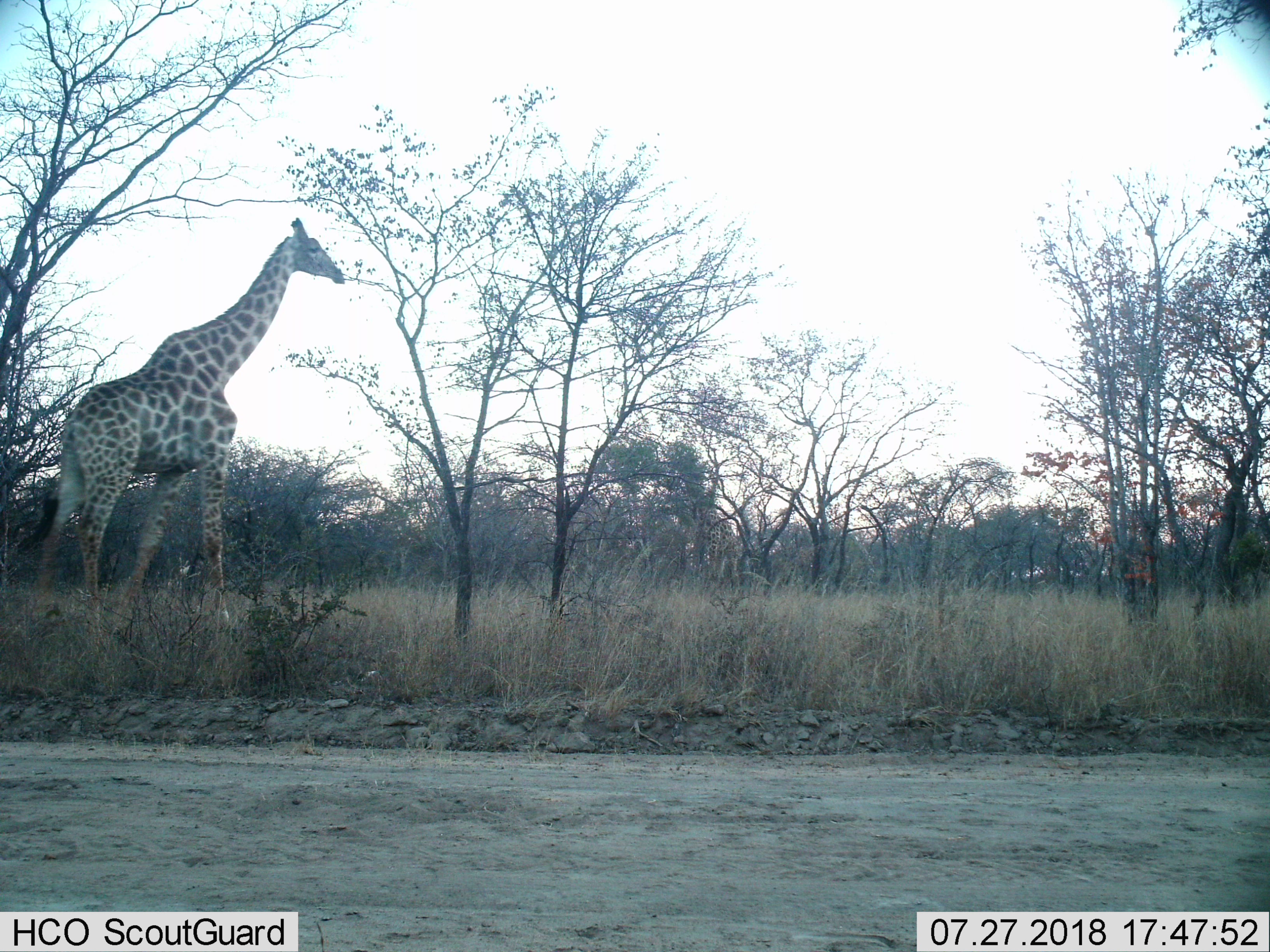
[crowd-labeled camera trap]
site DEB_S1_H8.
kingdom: Animalia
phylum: Chordata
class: Mammalia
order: Artiodactyla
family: Giraffidae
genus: Giraffa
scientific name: Giraffa camelopardalis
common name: giraffe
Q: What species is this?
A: Giraffe (Giraffa camelopardalis).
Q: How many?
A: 1.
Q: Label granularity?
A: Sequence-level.